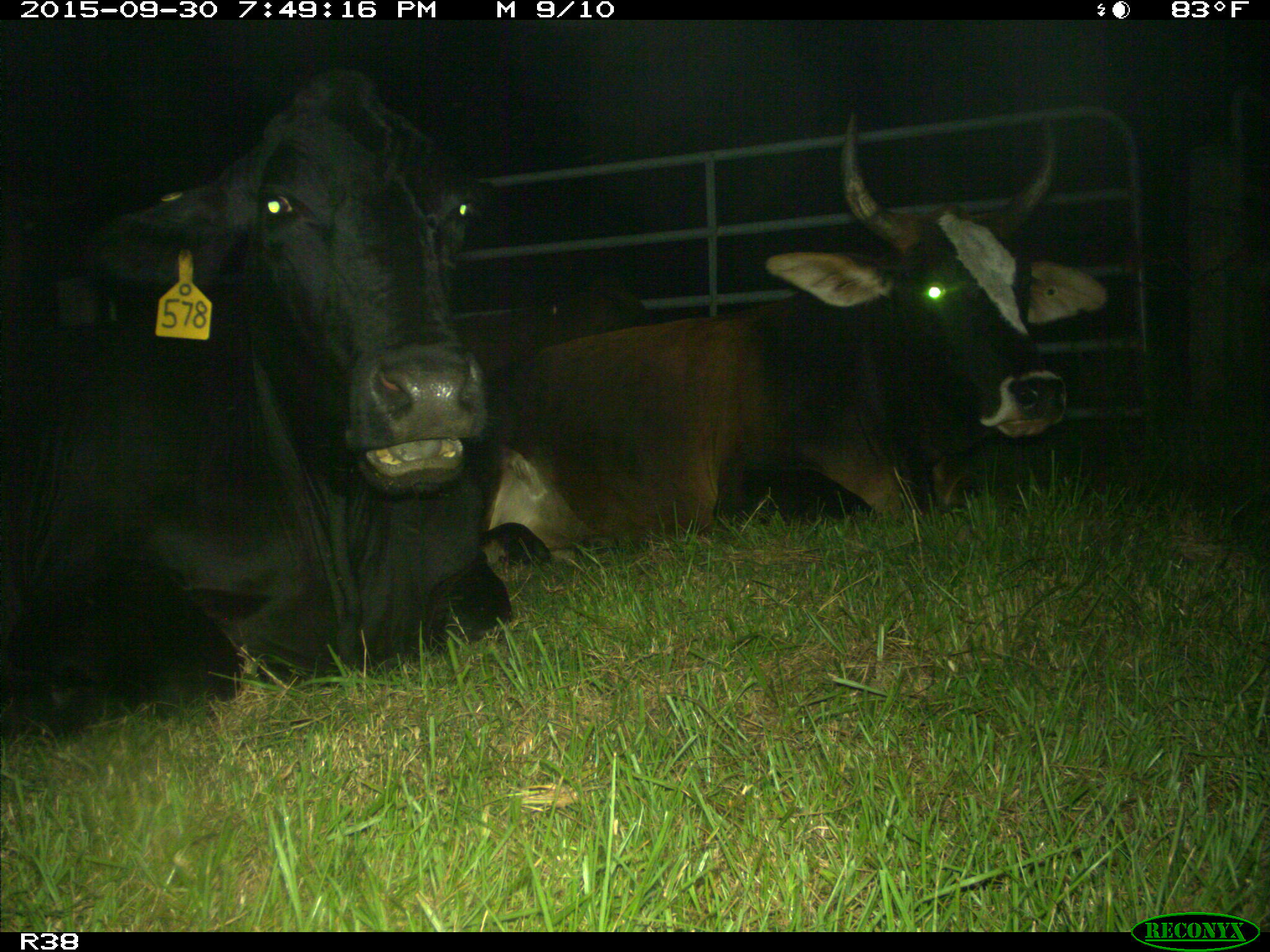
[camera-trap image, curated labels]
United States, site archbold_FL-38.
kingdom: Animalia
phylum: Chordata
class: Mammalia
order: Artiodactyla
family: Bovidae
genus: Bos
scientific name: Bos taurus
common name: domestic cow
Bos taurus (domestic cow).